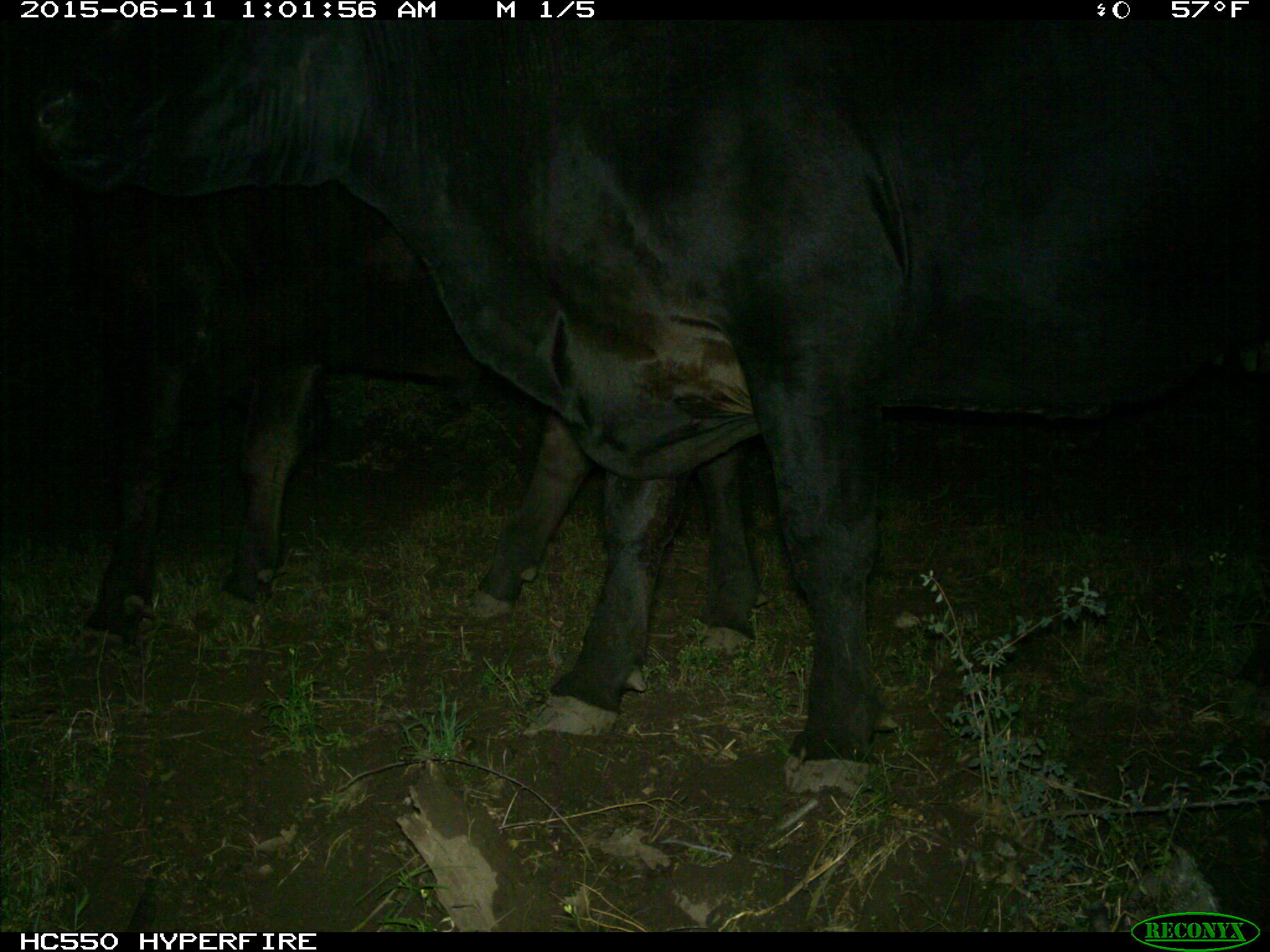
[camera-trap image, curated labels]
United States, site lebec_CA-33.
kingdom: Animalia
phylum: Chordata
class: Mammalia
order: Artiodactyla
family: Bovidae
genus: Bos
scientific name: Bos taurus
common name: domestic cow